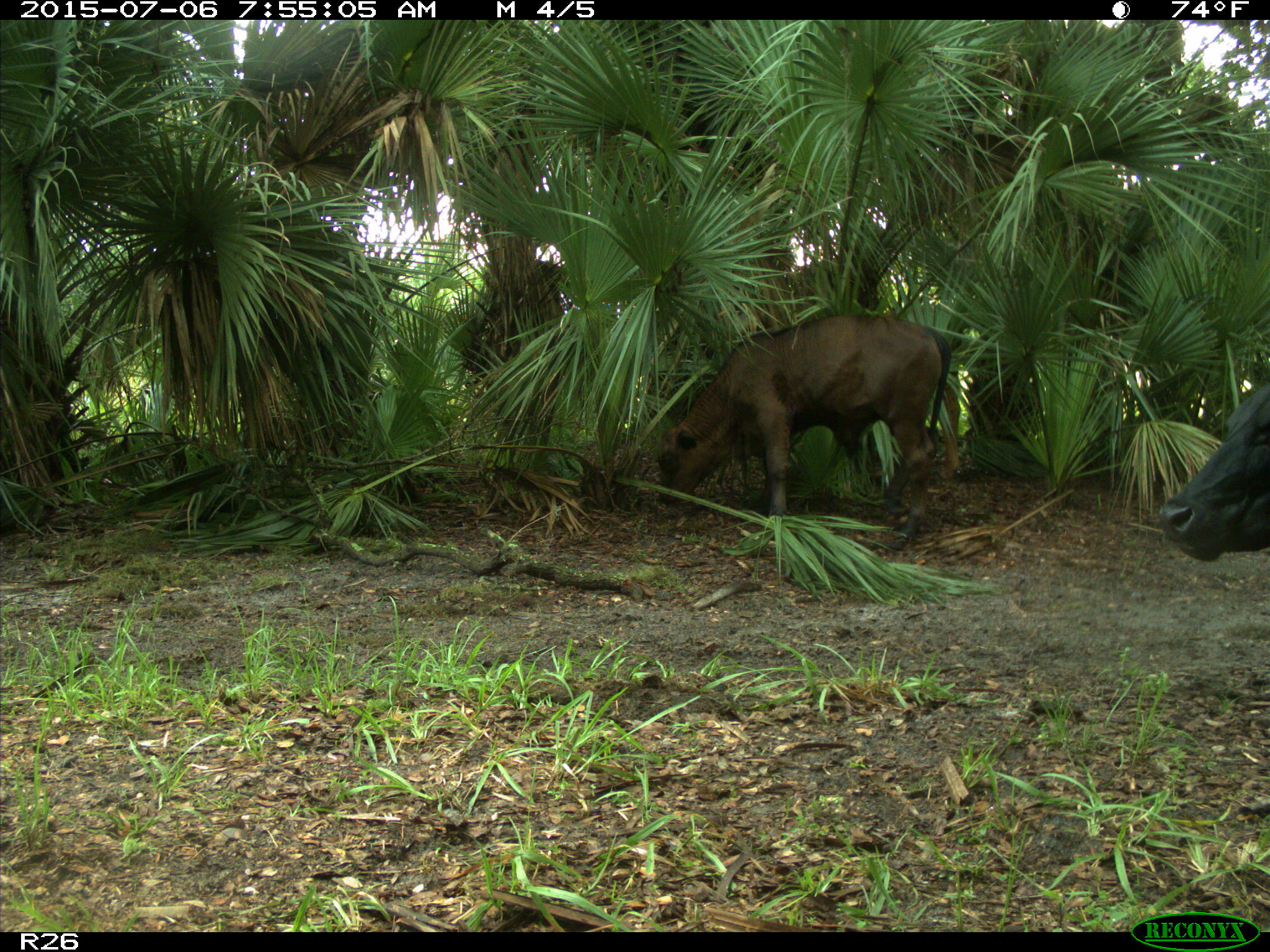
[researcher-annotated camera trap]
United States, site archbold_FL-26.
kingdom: Animalia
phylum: Chordata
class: Mammalia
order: Artiodactyla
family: Bovidae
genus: Bos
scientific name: Bos taurus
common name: domestic cow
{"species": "Bos taurus (domestic cow)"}